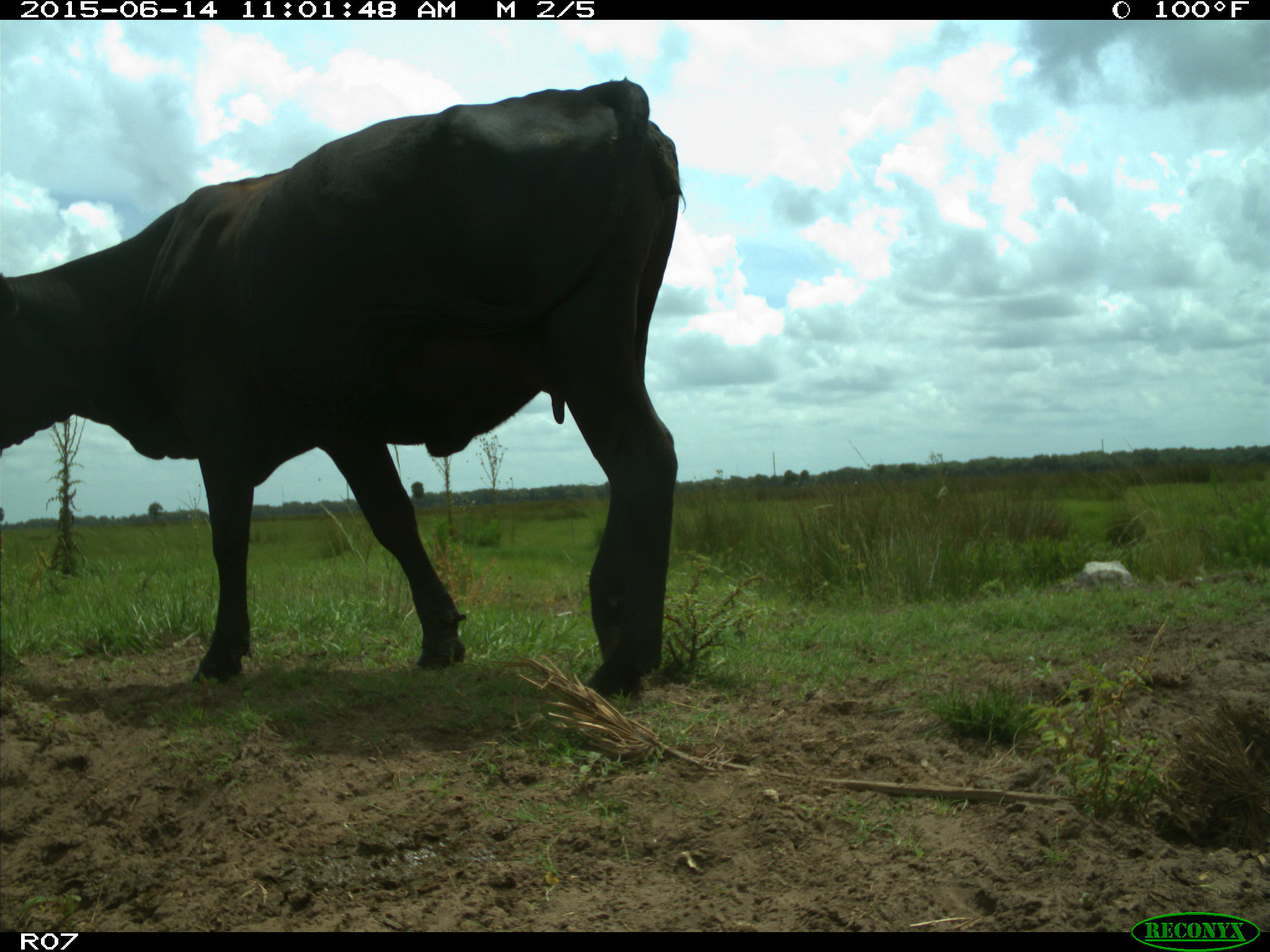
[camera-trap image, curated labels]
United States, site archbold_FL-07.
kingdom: Animalia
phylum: Chordata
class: Mammalia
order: Artiodactyla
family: Bovidae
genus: Bos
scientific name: Bos taurus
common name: domestic cow